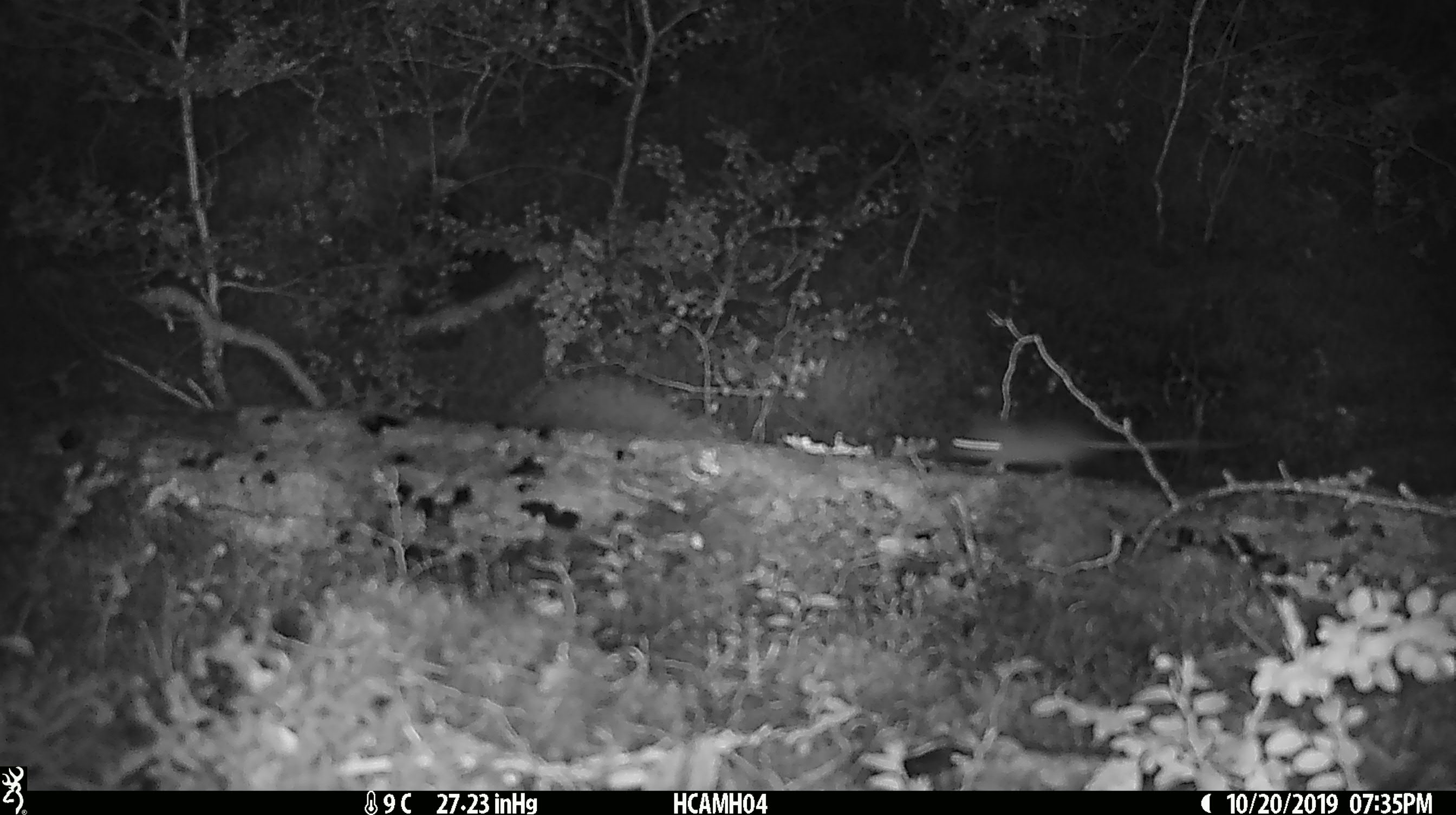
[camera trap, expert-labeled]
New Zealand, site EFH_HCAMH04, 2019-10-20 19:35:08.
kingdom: Animalia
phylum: Chordata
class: Mammalia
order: Rodentia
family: Muridae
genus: Mus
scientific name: Mus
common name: mouse